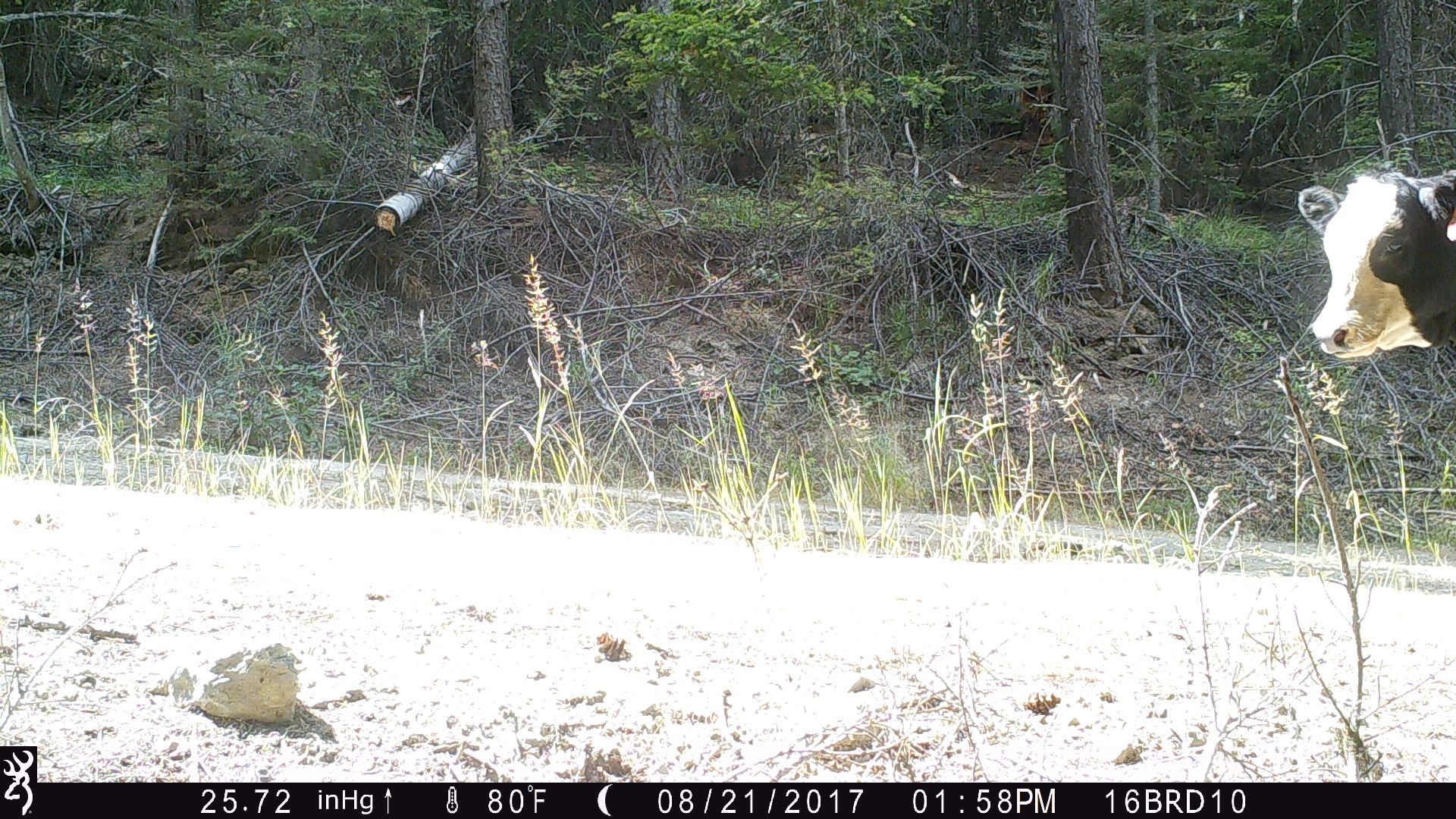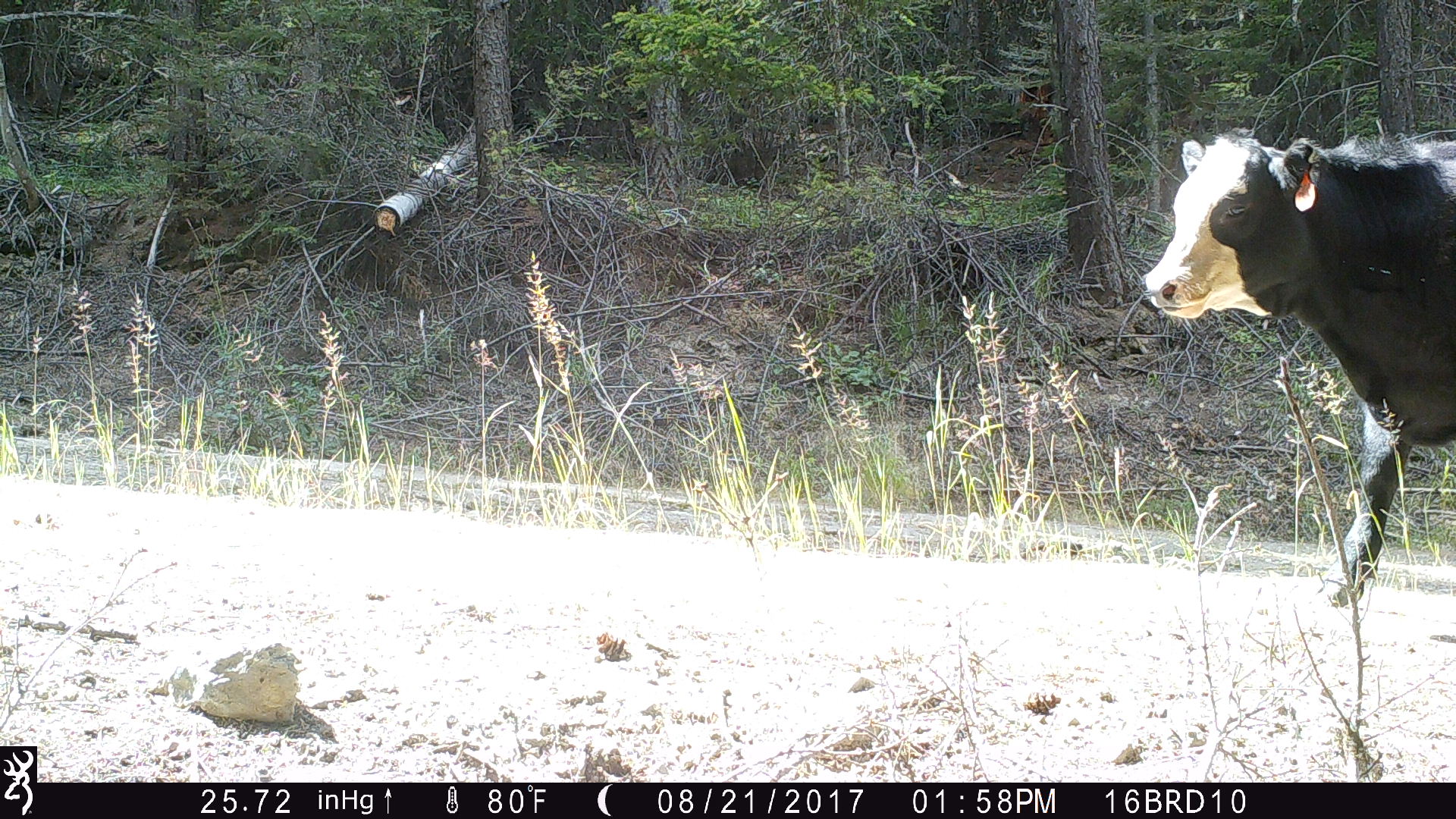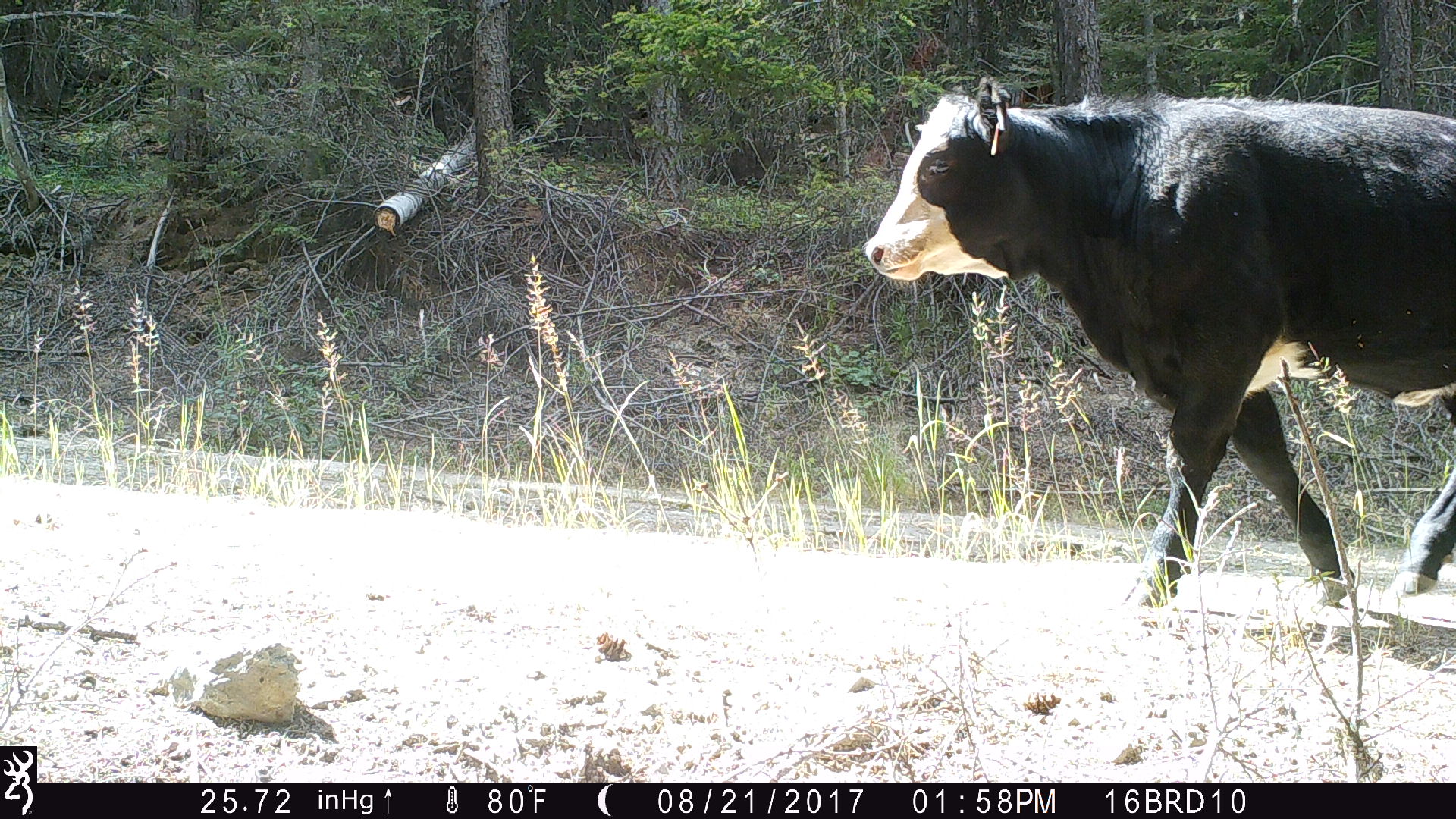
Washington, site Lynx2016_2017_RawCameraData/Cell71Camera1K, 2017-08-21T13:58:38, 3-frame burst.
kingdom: Animalia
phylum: Chordata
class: Mammalia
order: Artiodactyla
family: Bovidae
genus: Bos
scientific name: Bos taurus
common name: domestic cattle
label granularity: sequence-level